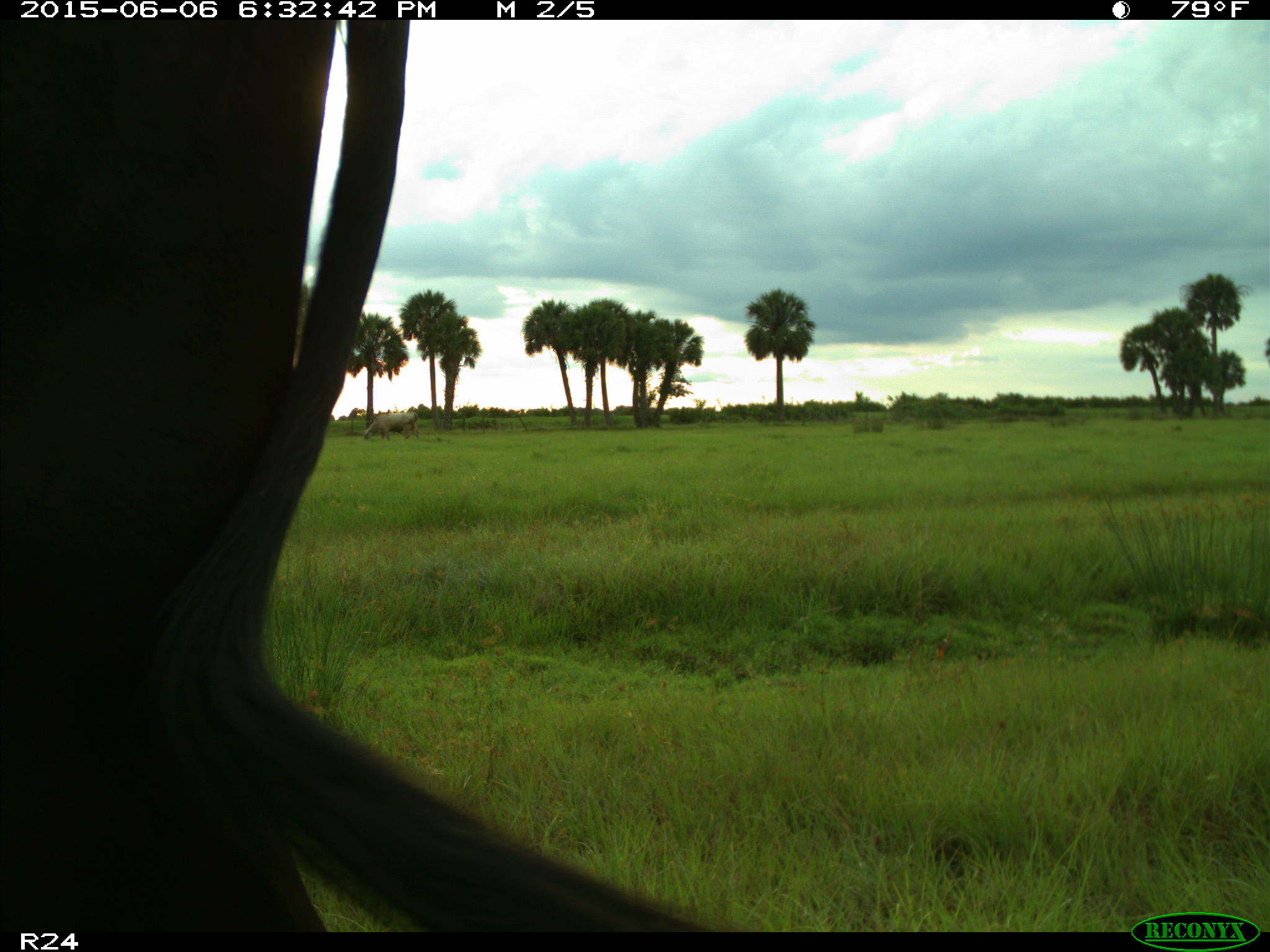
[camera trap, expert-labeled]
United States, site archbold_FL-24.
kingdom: Animalia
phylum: Chordata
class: Mammalia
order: Artiodactyla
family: Bovidae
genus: Bos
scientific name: Bos taurus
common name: domestic cow